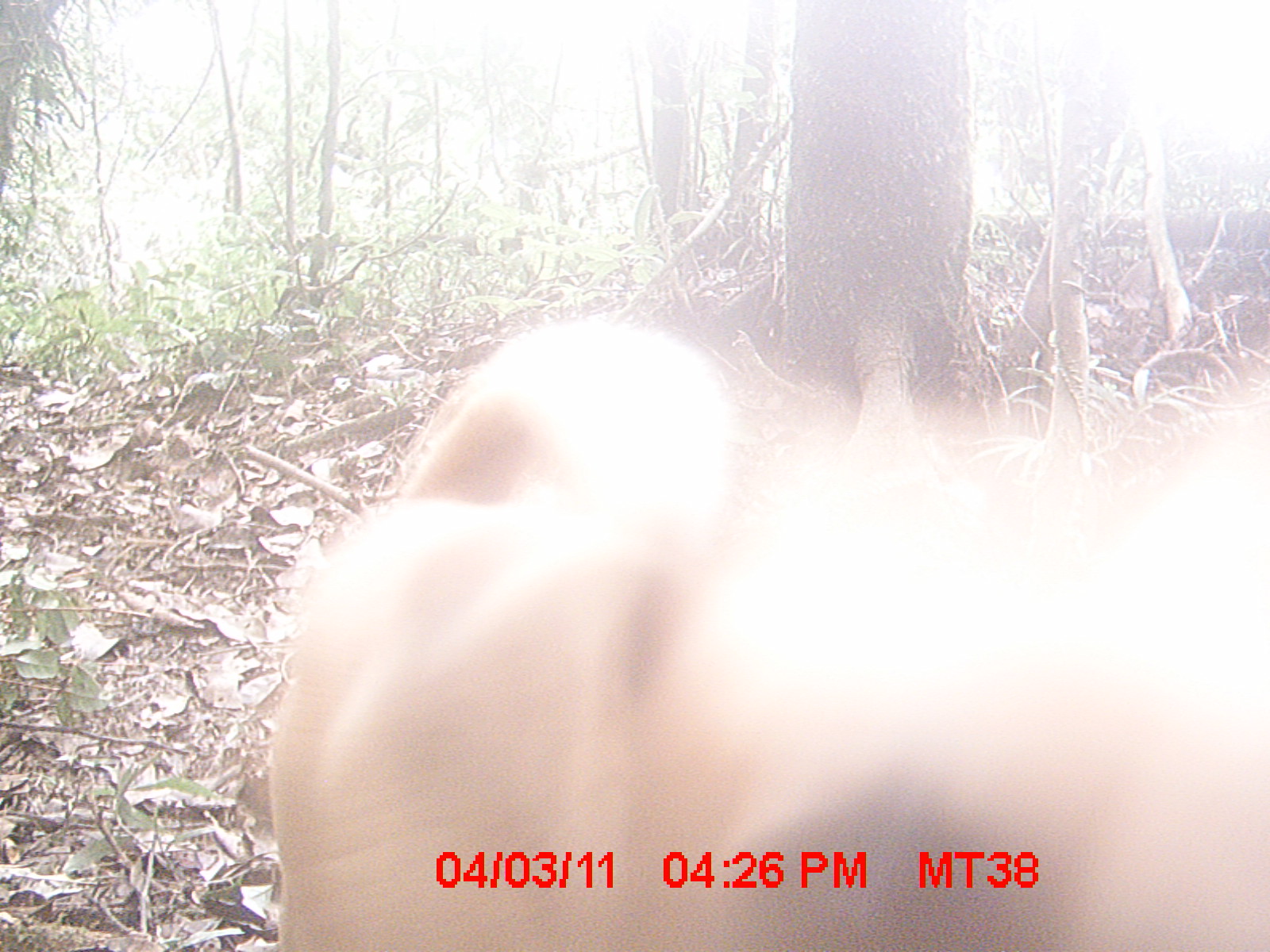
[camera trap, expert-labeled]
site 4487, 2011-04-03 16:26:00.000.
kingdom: Animalia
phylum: Chordata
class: Mammalia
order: Carnivora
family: Canidae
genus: Canis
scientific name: Canis familiaris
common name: domestic dog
Canis familiaris (domestic dog), count 2.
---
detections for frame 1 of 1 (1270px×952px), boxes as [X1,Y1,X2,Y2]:
canis familiaris: [276,316,1267,950]